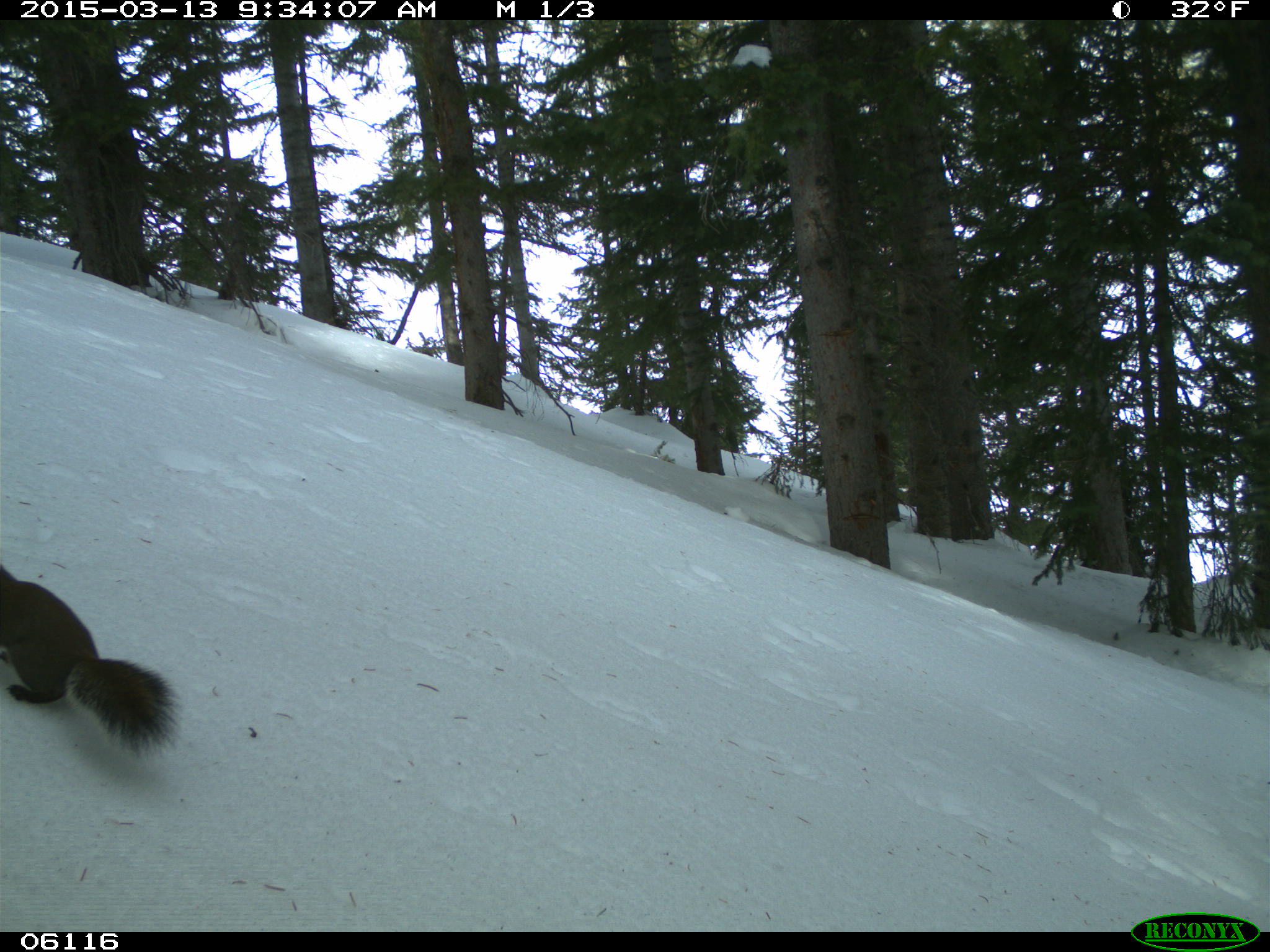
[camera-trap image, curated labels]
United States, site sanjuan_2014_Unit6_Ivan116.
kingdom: Animalia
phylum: Chordata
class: Mammalia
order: Rodentia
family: Sciuridae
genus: Tamiasciurus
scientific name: Tamiasciurus hudsonicus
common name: american red squirrel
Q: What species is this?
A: Tamiasciurus hudsonicus (american red squirrel).